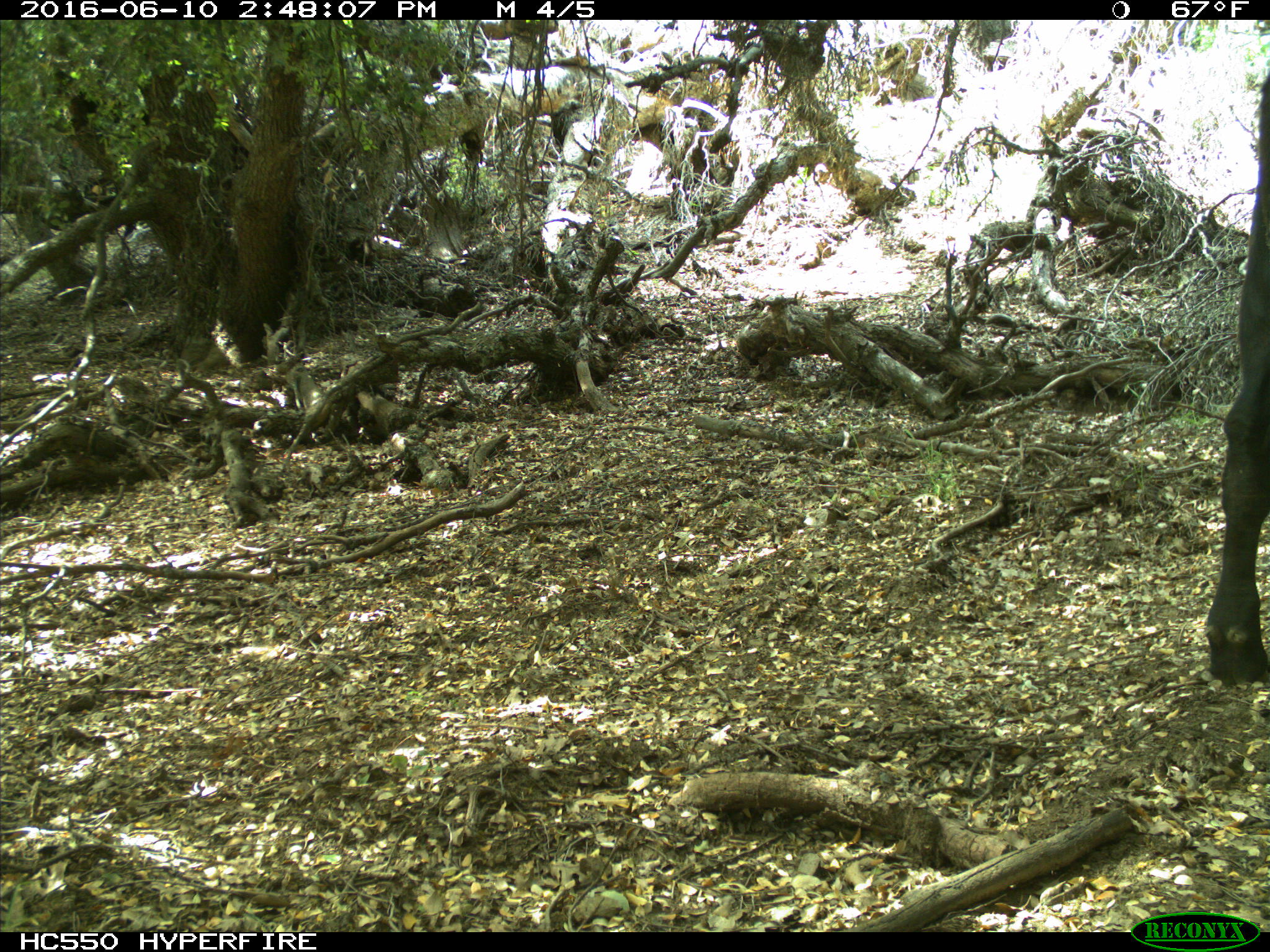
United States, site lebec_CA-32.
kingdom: Animalia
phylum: Chordata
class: Mammalia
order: Artiodactyla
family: Bovidae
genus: Bos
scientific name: Bos taurus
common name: domestic cow